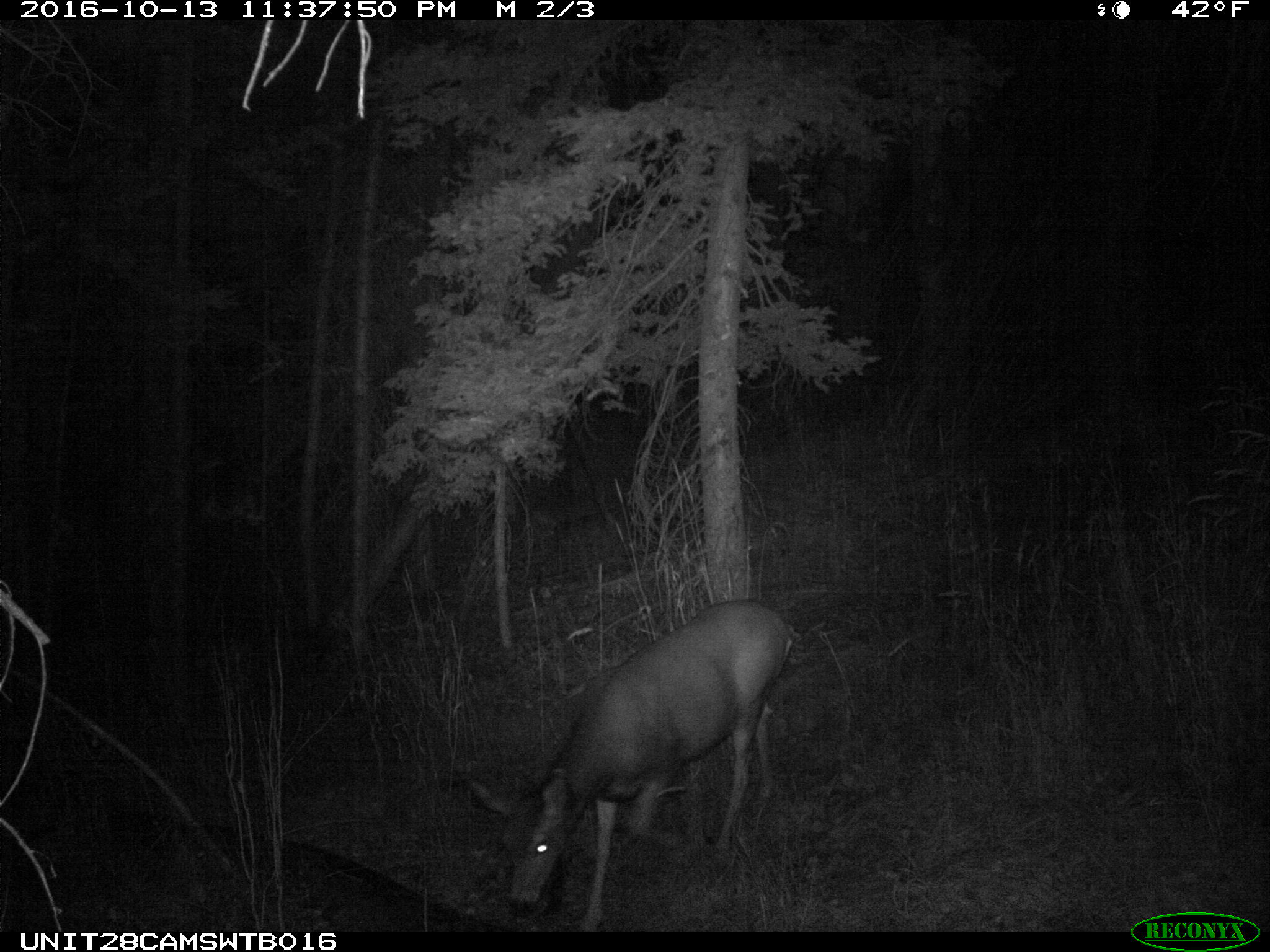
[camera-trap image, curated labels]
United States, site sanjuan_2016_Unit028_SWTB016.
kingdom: Animalia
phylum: Chordata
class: Mammalia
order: Artiodactyla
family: Cervidae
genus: Odocoileus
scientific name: Odocoileus hemionus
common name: mule deer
Odocoileus hemionus (mule deer).